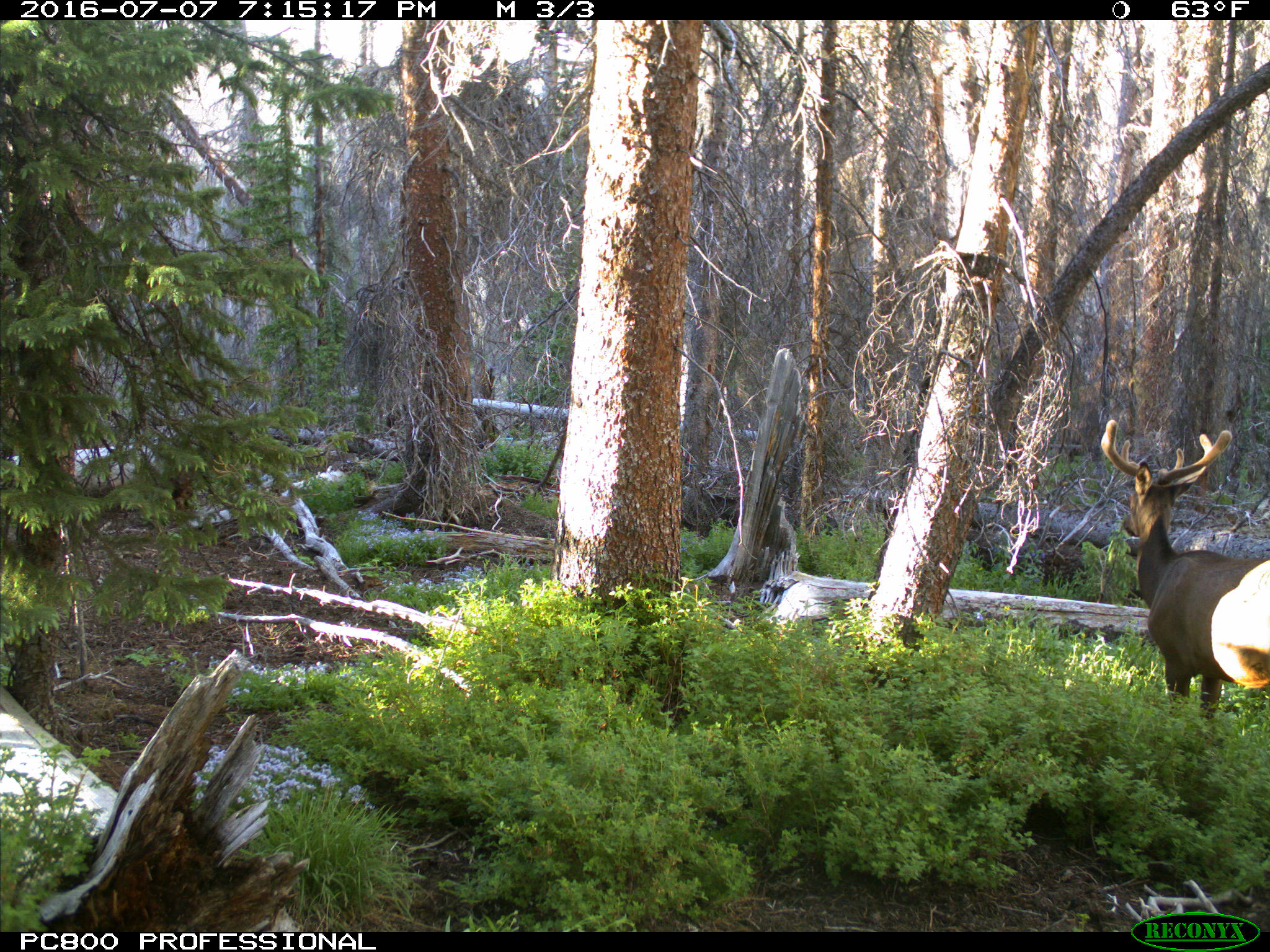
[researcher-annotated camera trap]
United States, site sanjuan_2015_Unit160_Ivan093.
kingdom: Animalia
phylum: Chordata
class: Mammalia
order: Artiodactyla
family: Cervidae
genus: Cervus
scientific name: Cervus elaphus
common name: red deer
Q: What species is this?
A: Cervus elaphus (red deer).